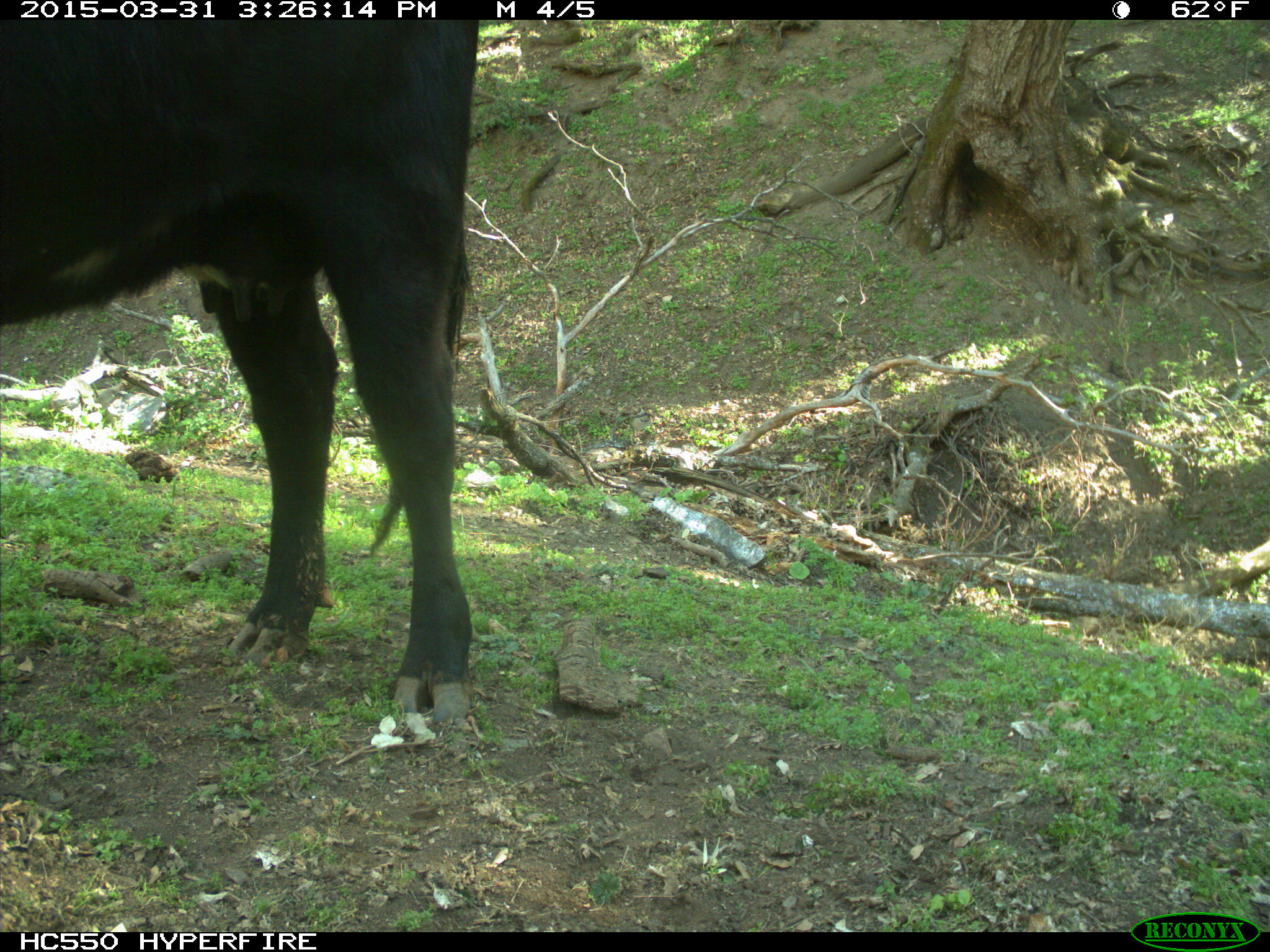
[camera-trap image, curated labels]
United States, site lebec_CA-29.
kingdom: Animalia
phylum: Chordata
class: Mammalia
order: Artiodactyla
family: Bovidae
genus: Bos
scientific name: Bos taurus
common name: domestic cow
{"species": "Bos taurus (domestic cow)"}